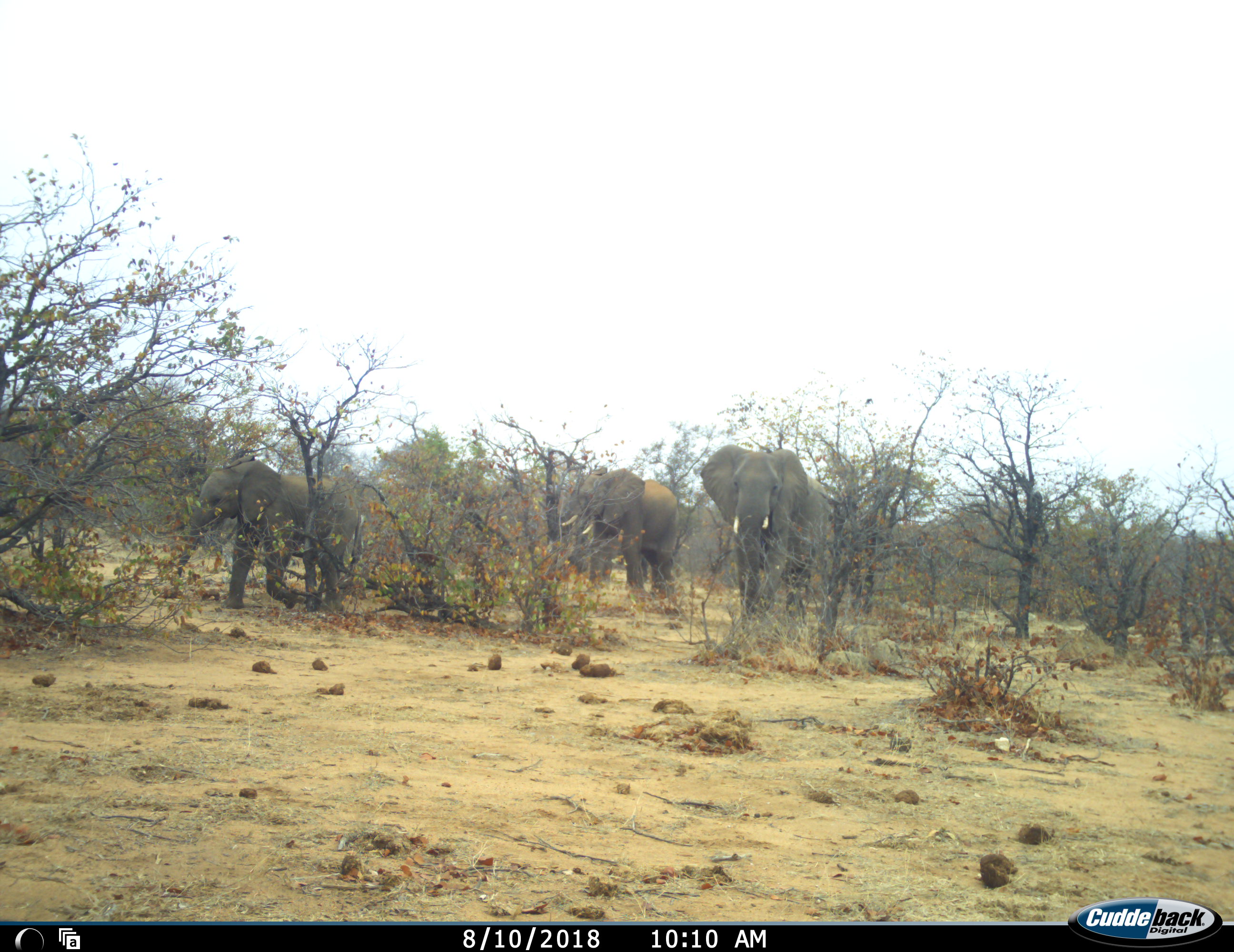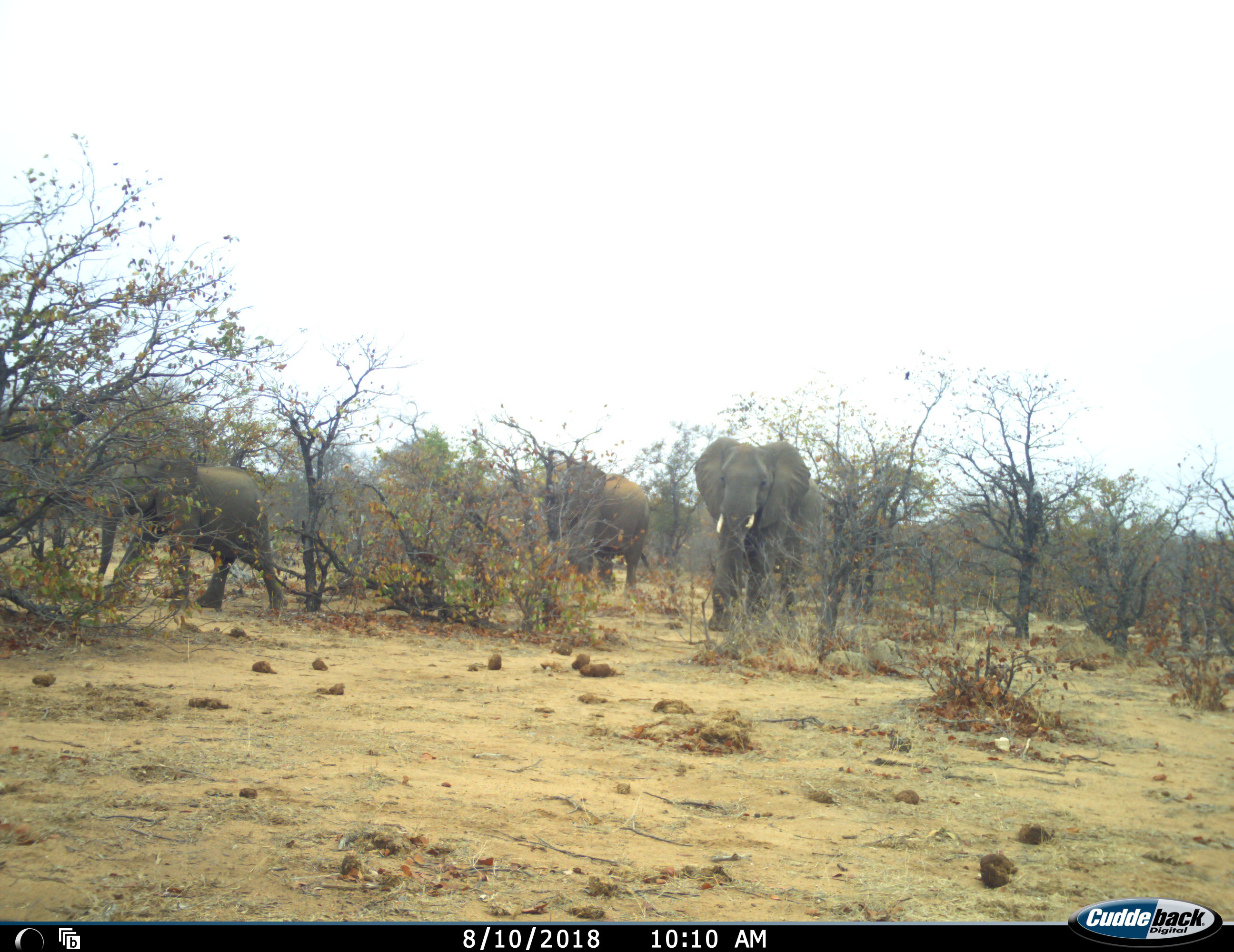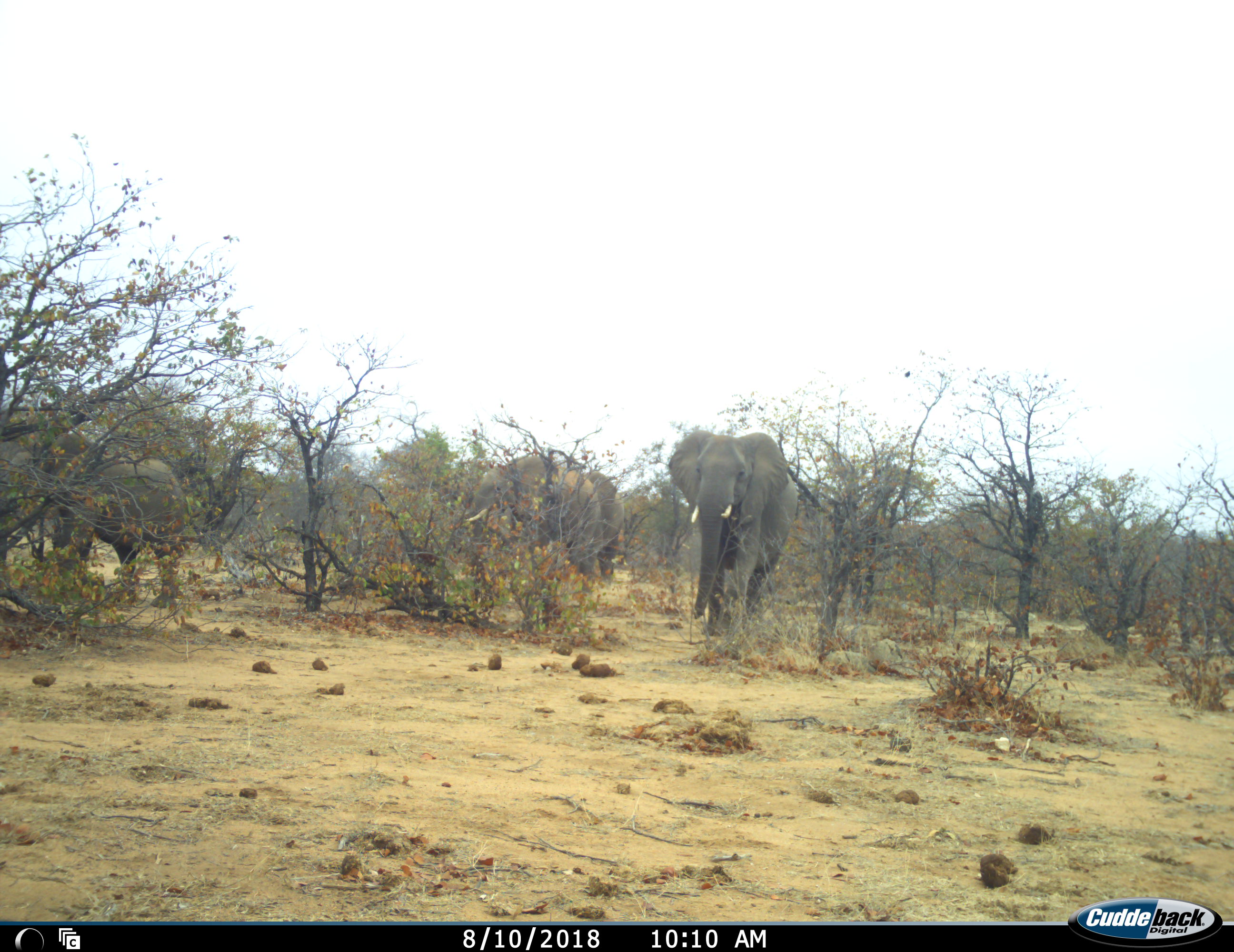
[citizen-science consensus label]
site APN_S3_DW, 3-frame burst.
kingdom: Animalia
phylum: Chordata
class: Mammalia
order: Proboscidea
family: Elephantidae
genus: Loxodonta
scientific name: Loxodonta africana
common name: african bush elephant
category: elephant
Elephant (african bush elephant) (Loxodonta africana), count 3. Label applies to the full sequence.